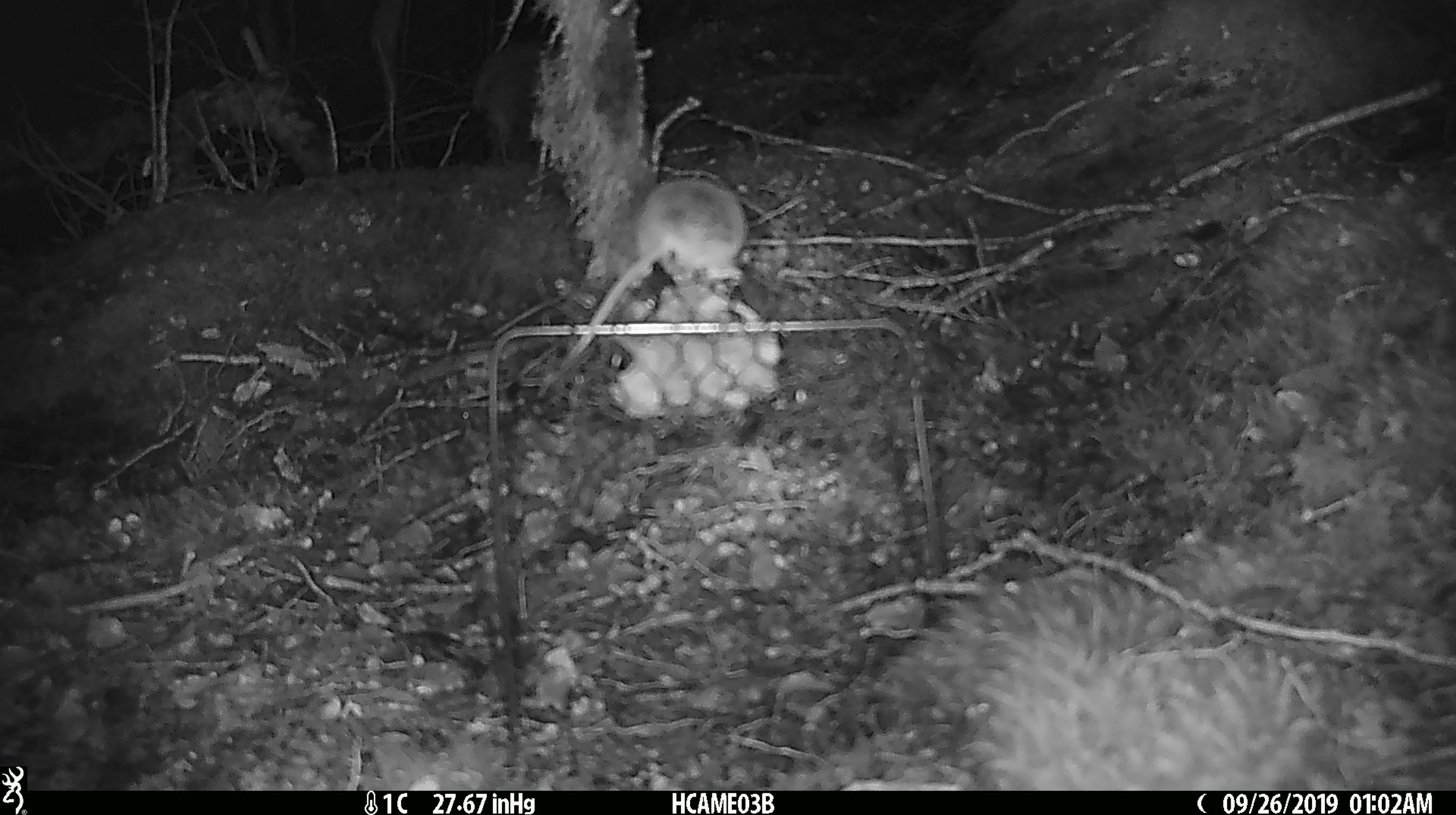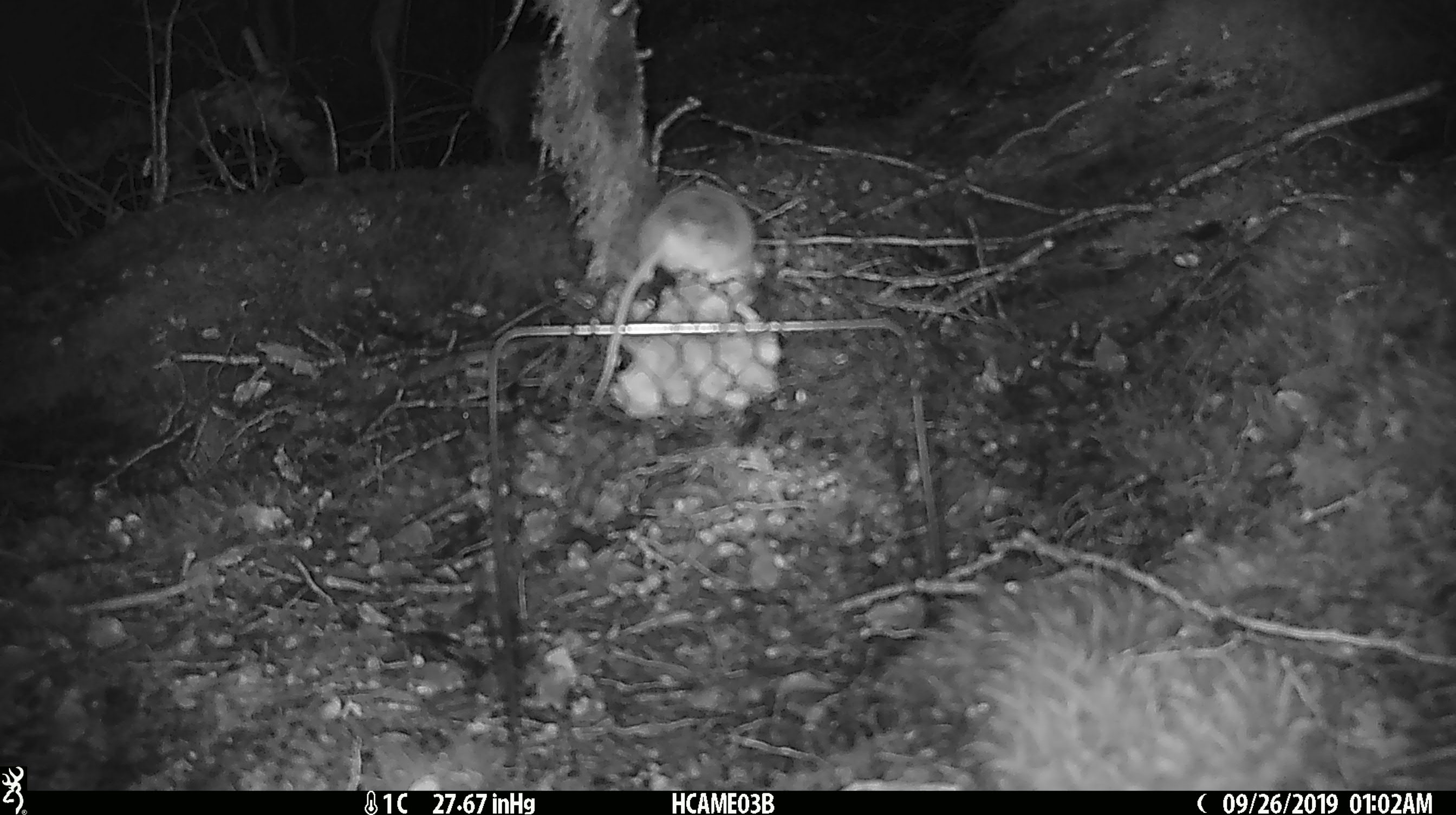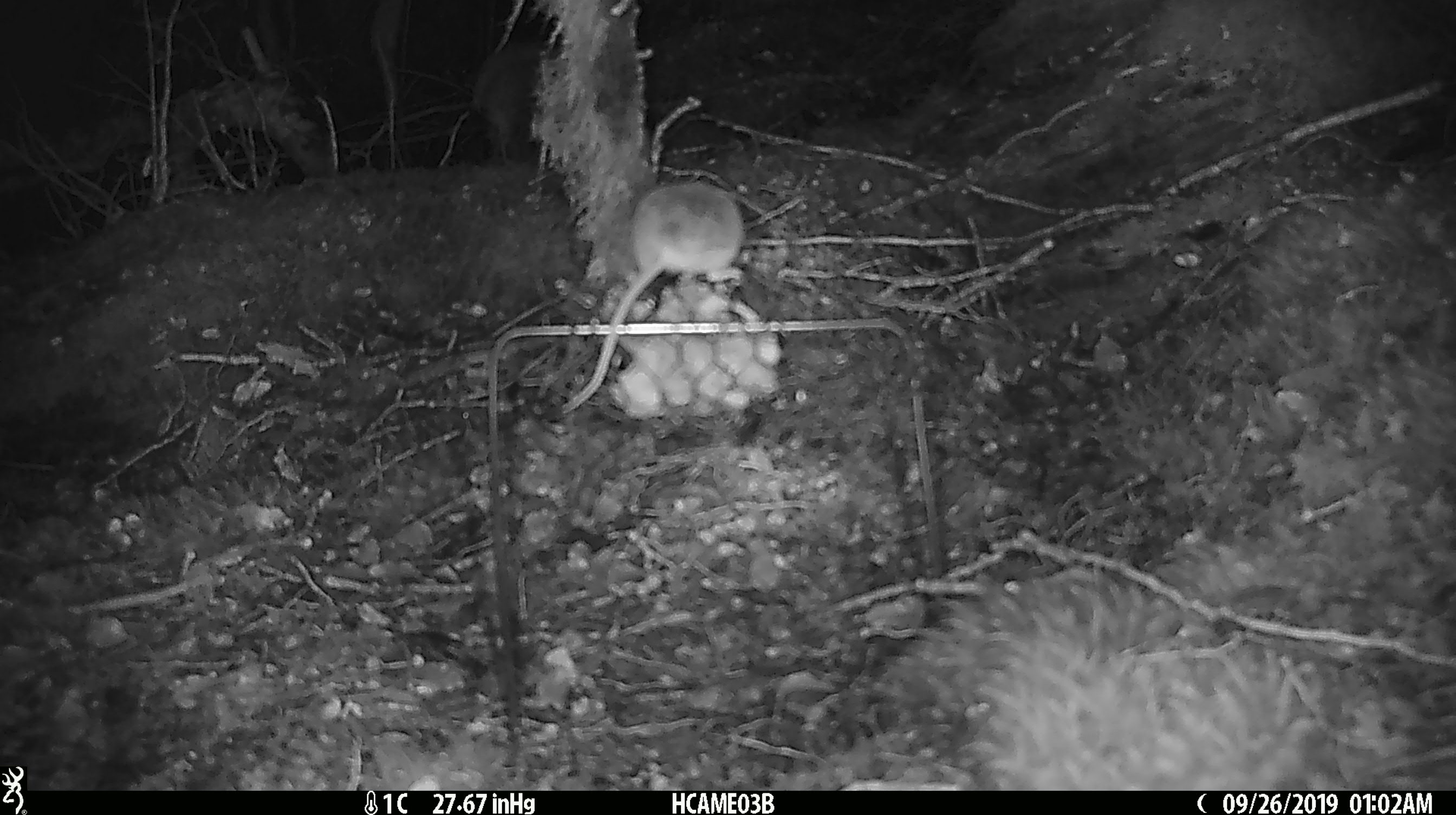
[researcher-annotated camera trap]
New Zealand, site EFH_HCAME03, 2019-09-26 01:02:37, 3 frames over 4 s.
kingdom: Animalia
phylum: Chordata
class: Mammalia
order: Rodentia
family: Muridae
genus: Mus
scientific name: Mus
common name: mouse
Mouse (Mus).